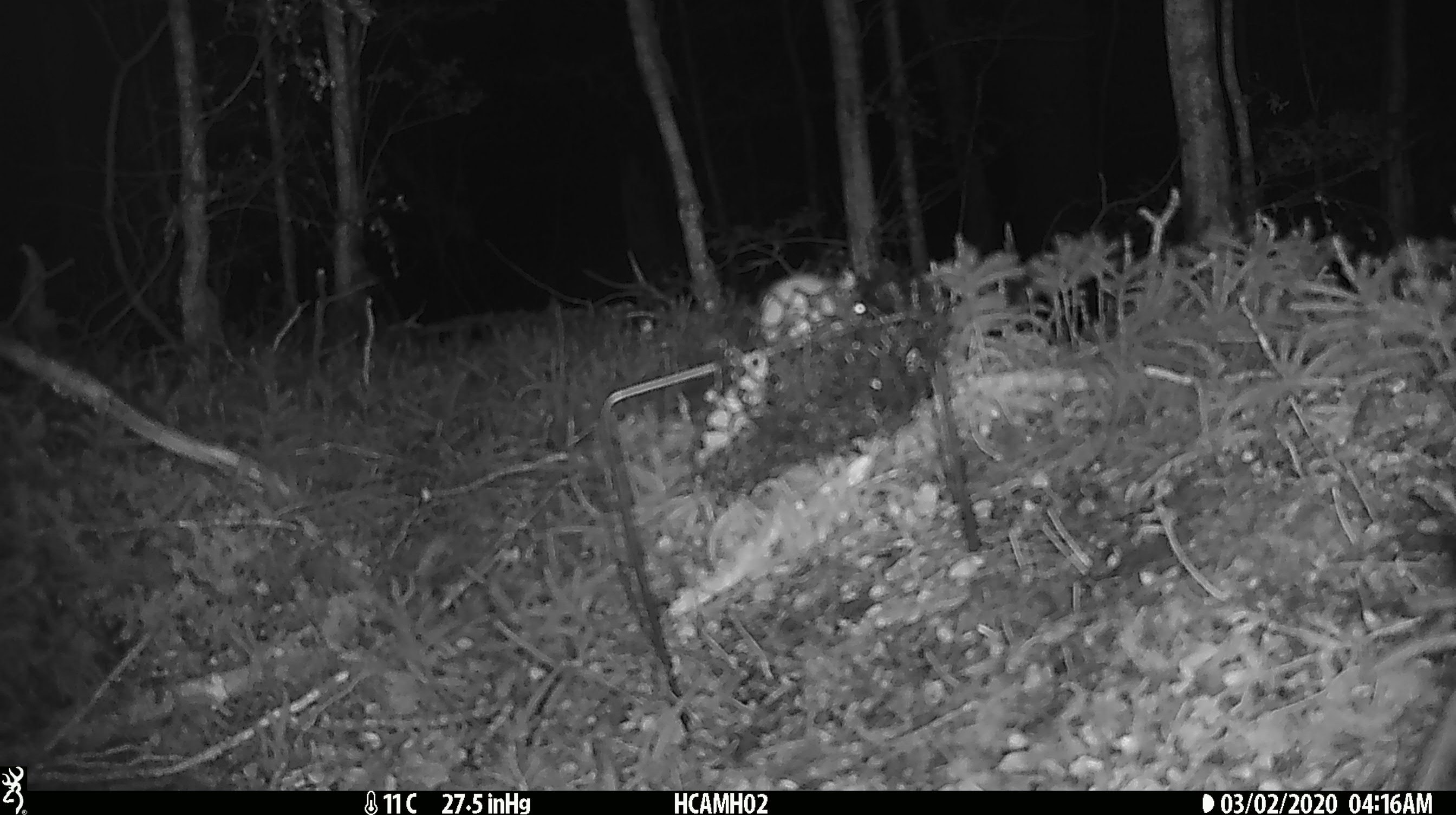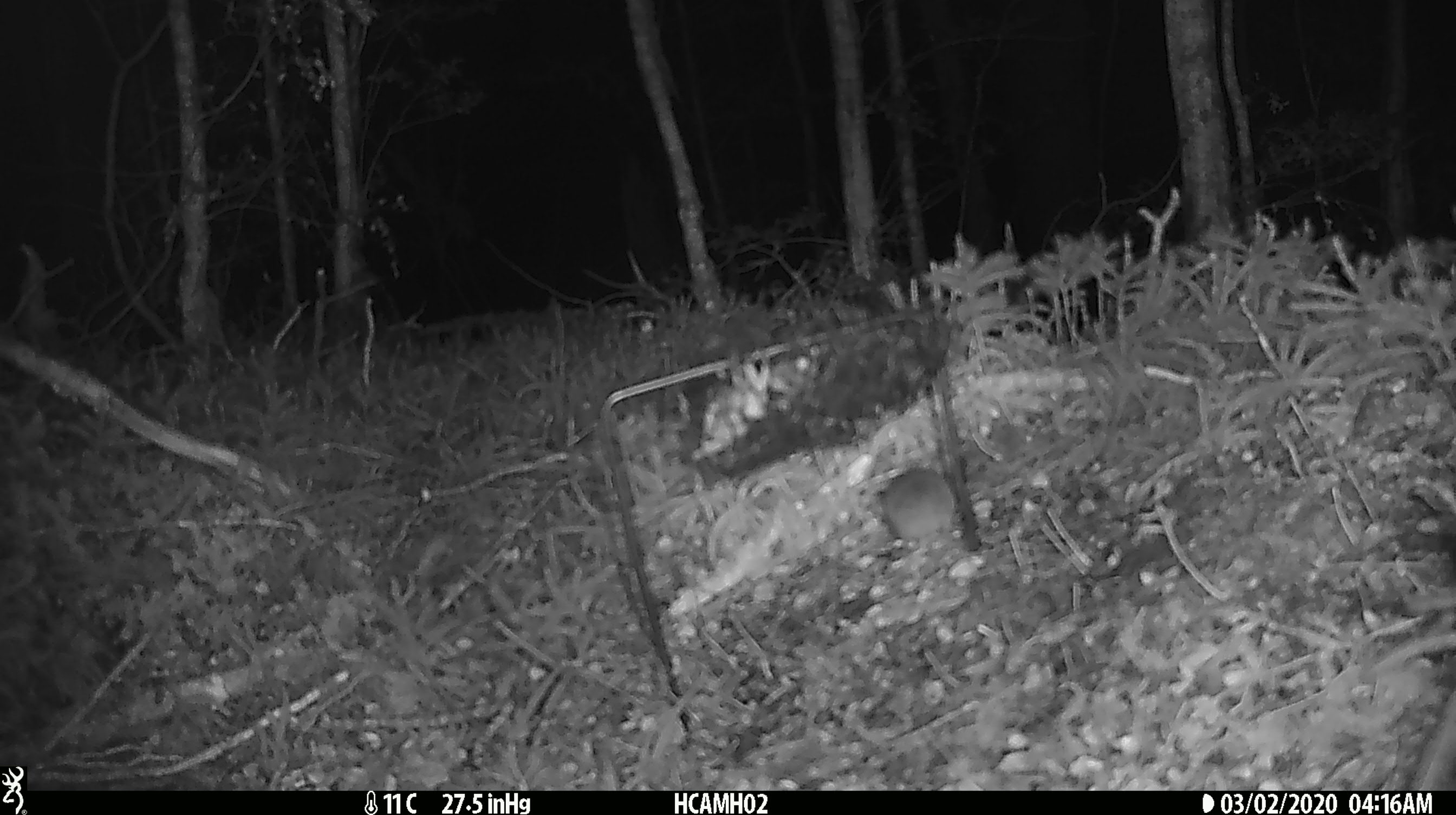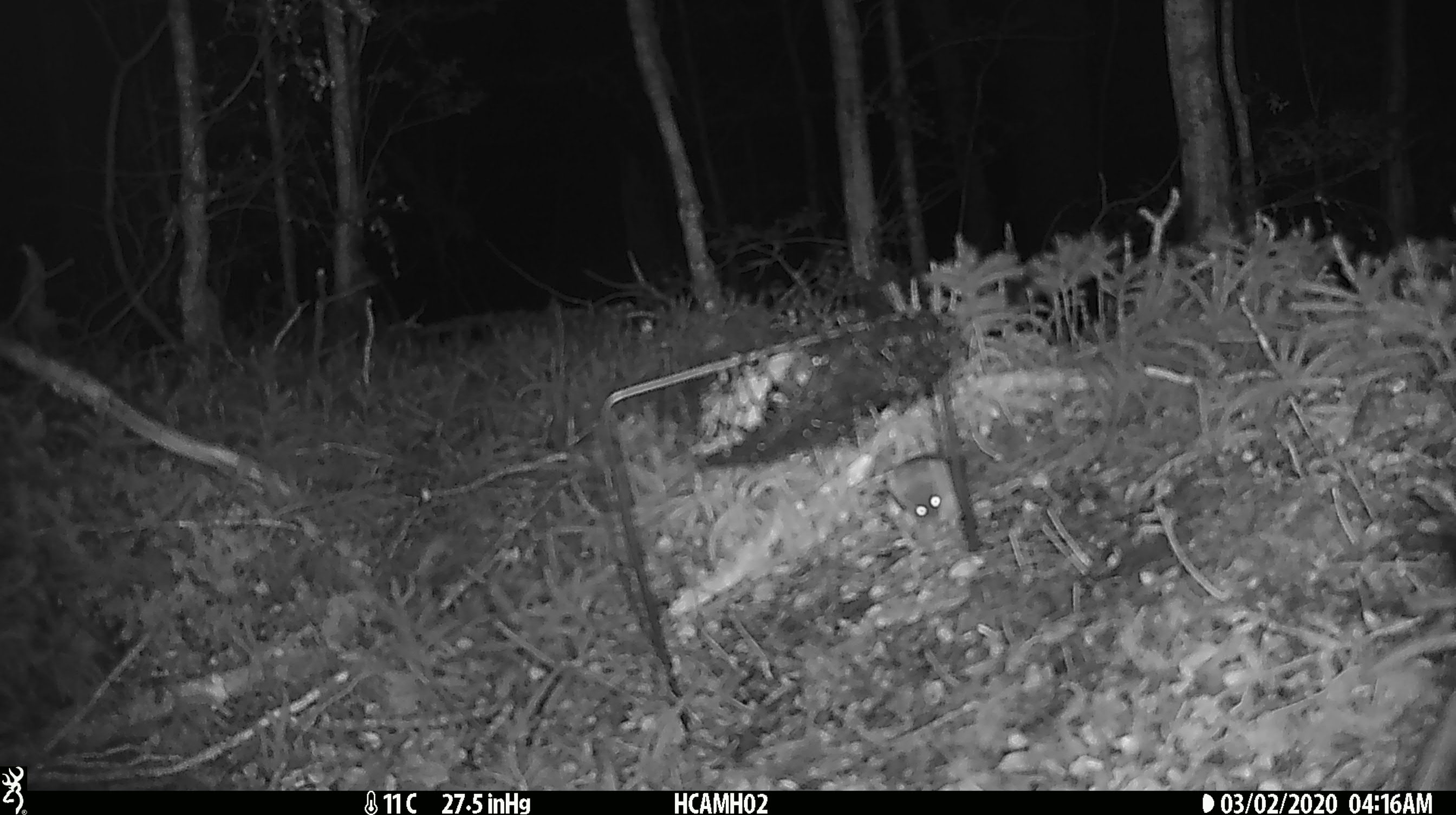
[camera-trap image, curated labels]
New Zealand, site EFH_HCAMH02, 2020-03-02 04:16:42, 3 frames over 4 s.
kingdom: Animalia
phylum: Chordata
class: Mammalia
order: Rodentia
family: Muridae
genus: Mus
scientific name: Mus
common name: mouse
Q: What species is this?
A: Mouse (Mus).